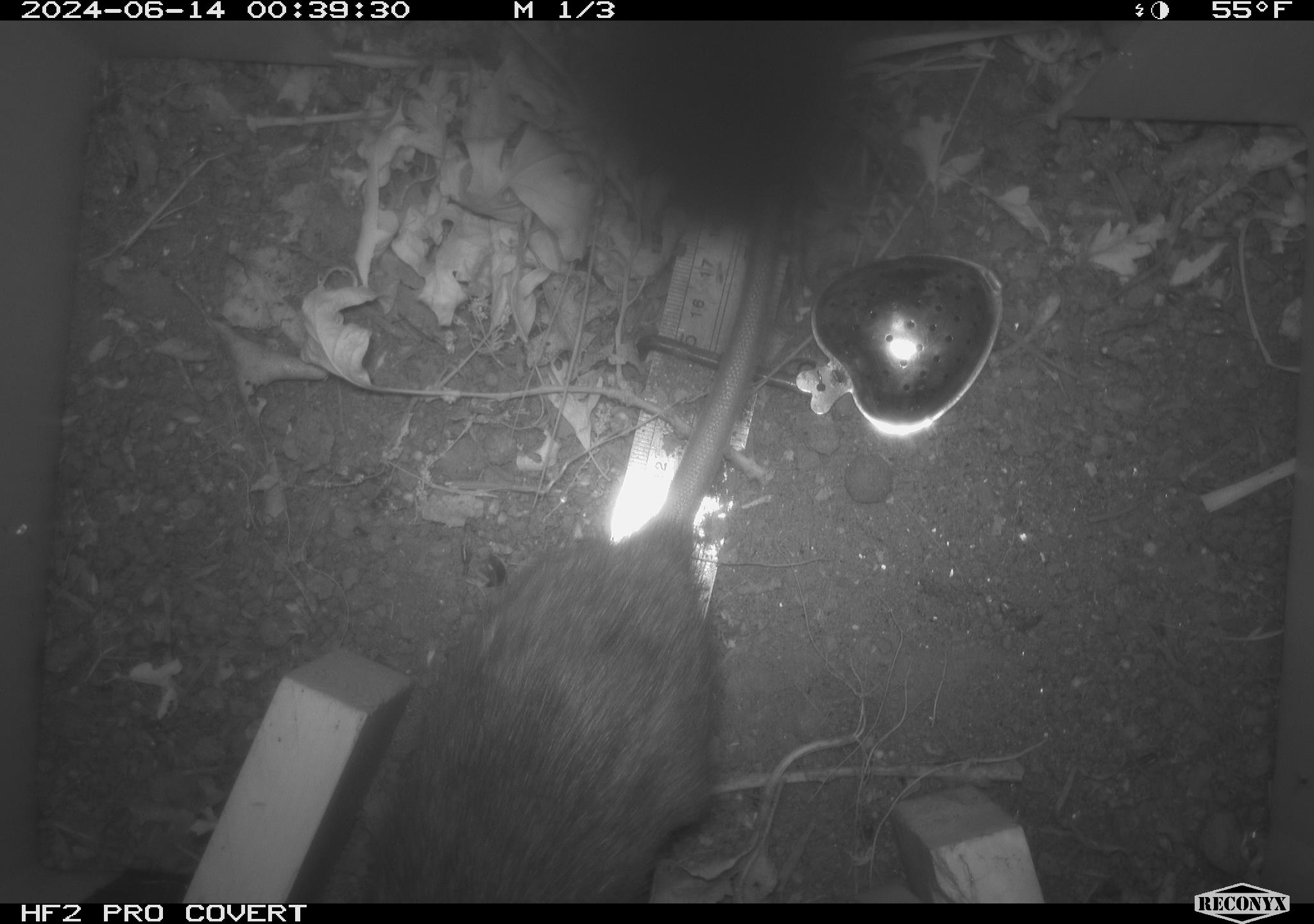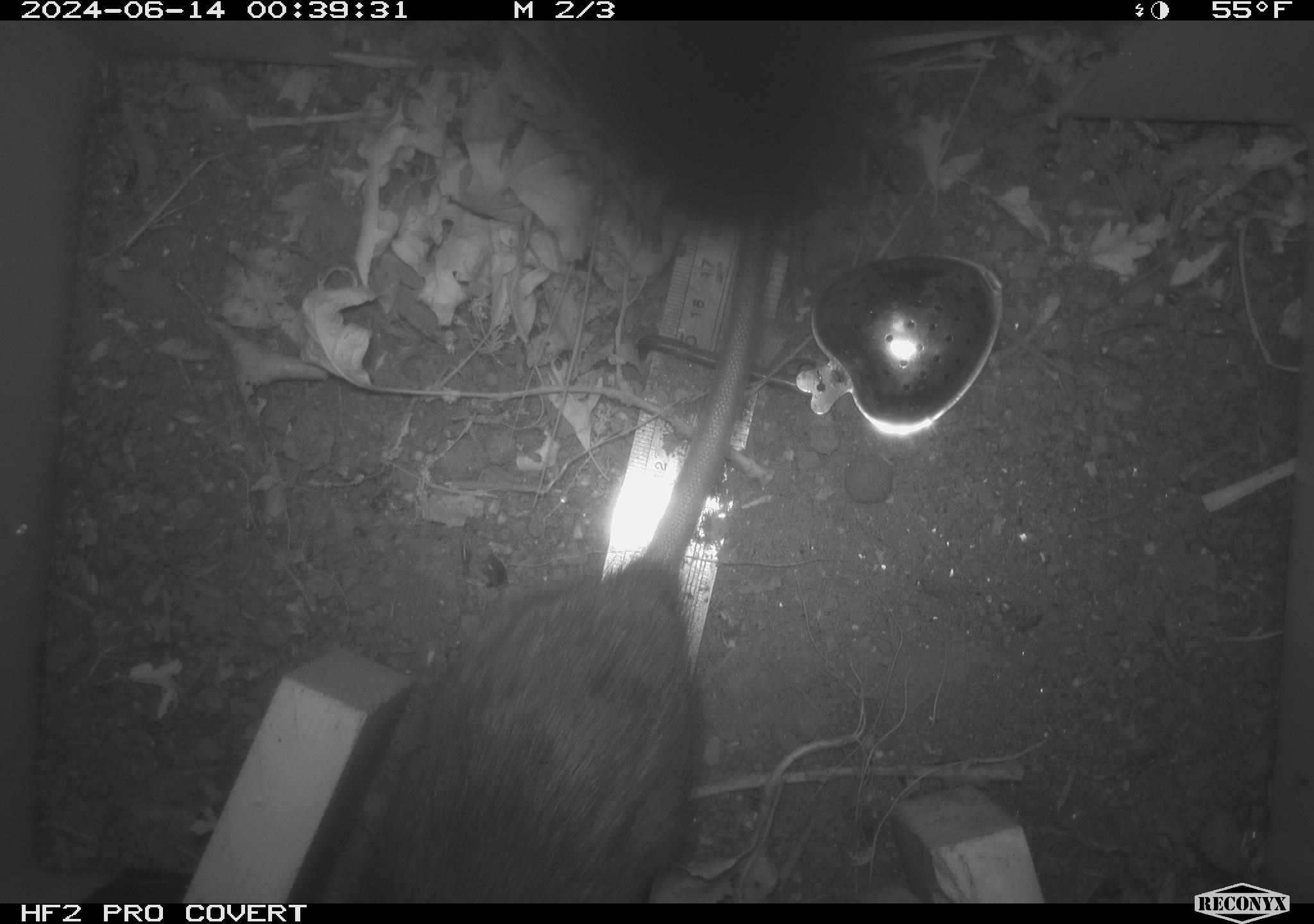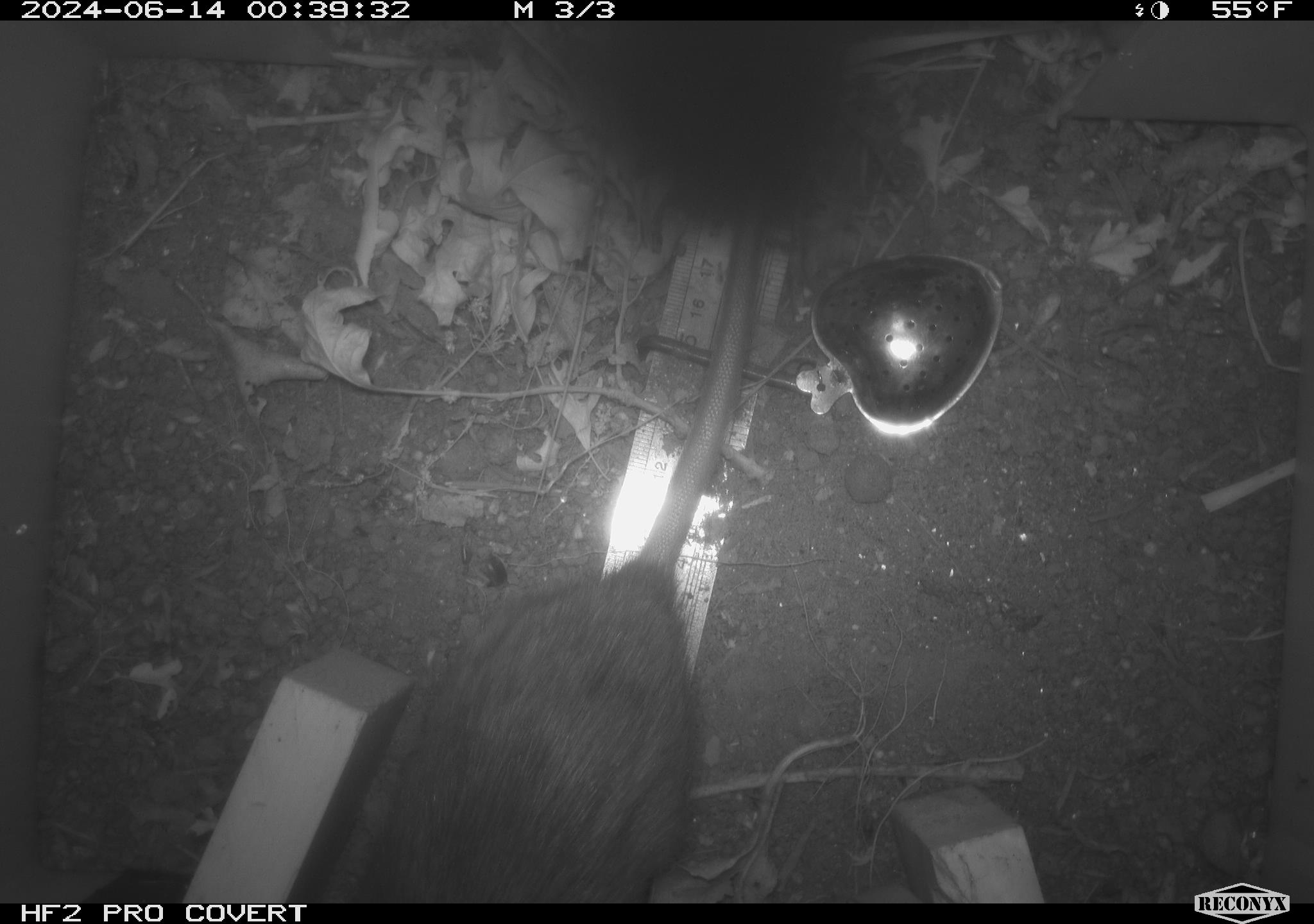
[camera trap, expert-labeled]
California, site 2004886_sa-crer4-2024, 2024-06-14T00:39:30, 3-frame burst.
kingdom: Animalia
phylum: Chordata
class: Mammalia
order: Rodentia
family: Muridae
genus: Rattus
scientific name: Rattus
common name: rat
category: rattus species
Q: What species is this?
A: Rattus species (rat) (Rattus).